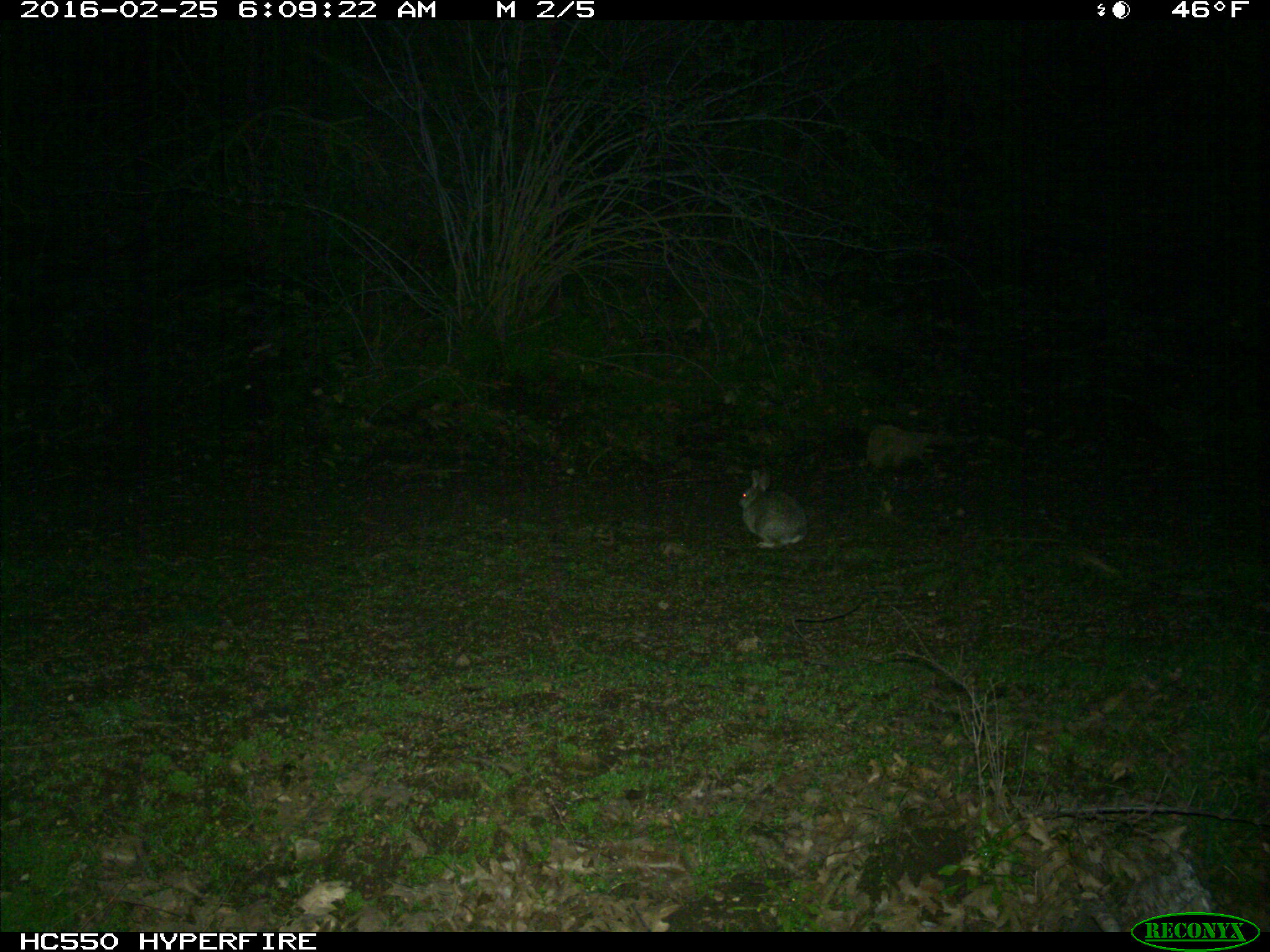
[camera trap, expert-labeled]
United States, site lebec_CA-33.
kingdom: Animalia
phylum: Chordata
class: Mammalia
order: Lagomorpha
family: Leporidae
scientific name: Leporidae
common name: rabbits and hares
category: unidentified rabbit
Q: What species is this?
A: Unidentified rabbit (rabbits and hares) (Leporidae).